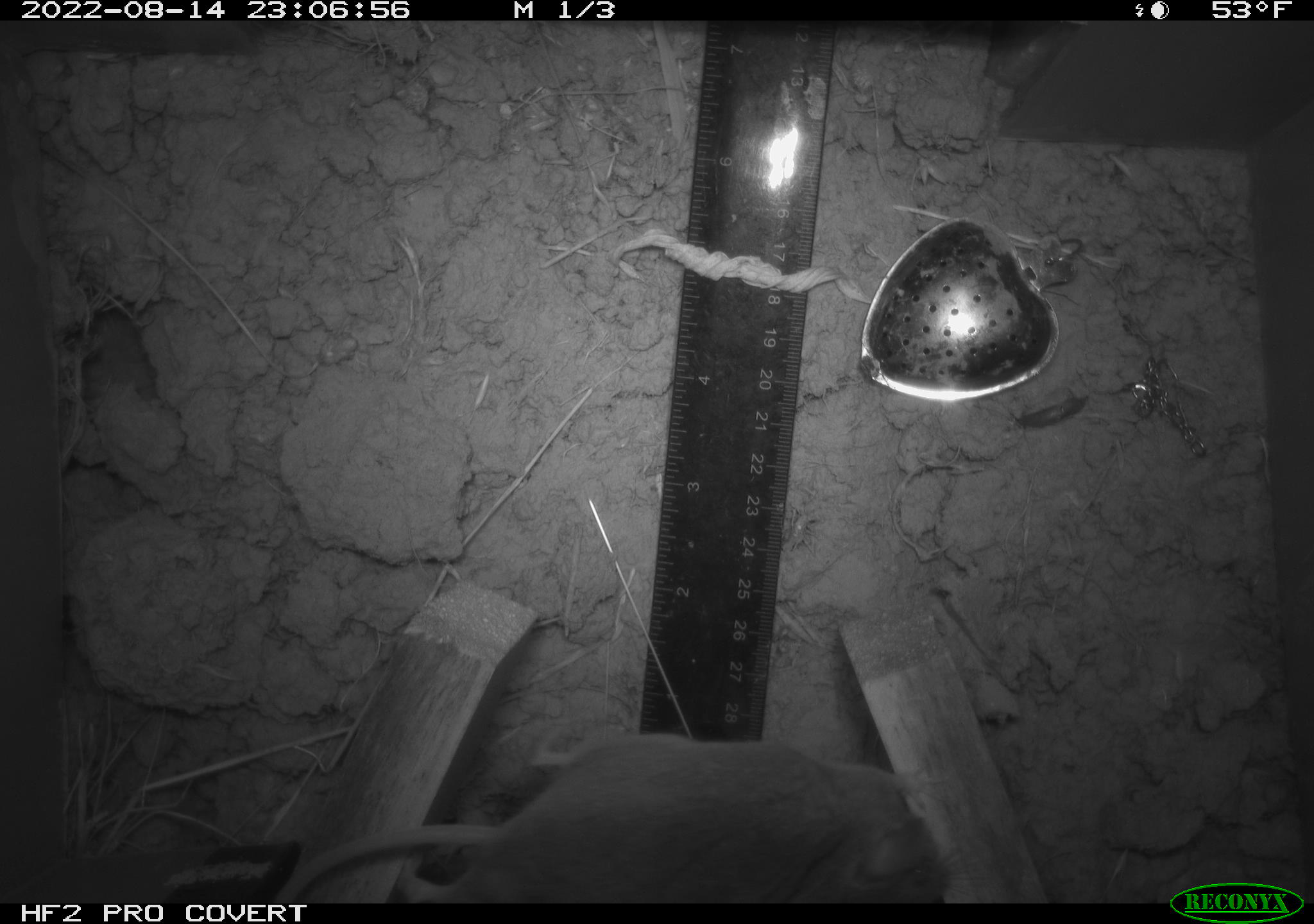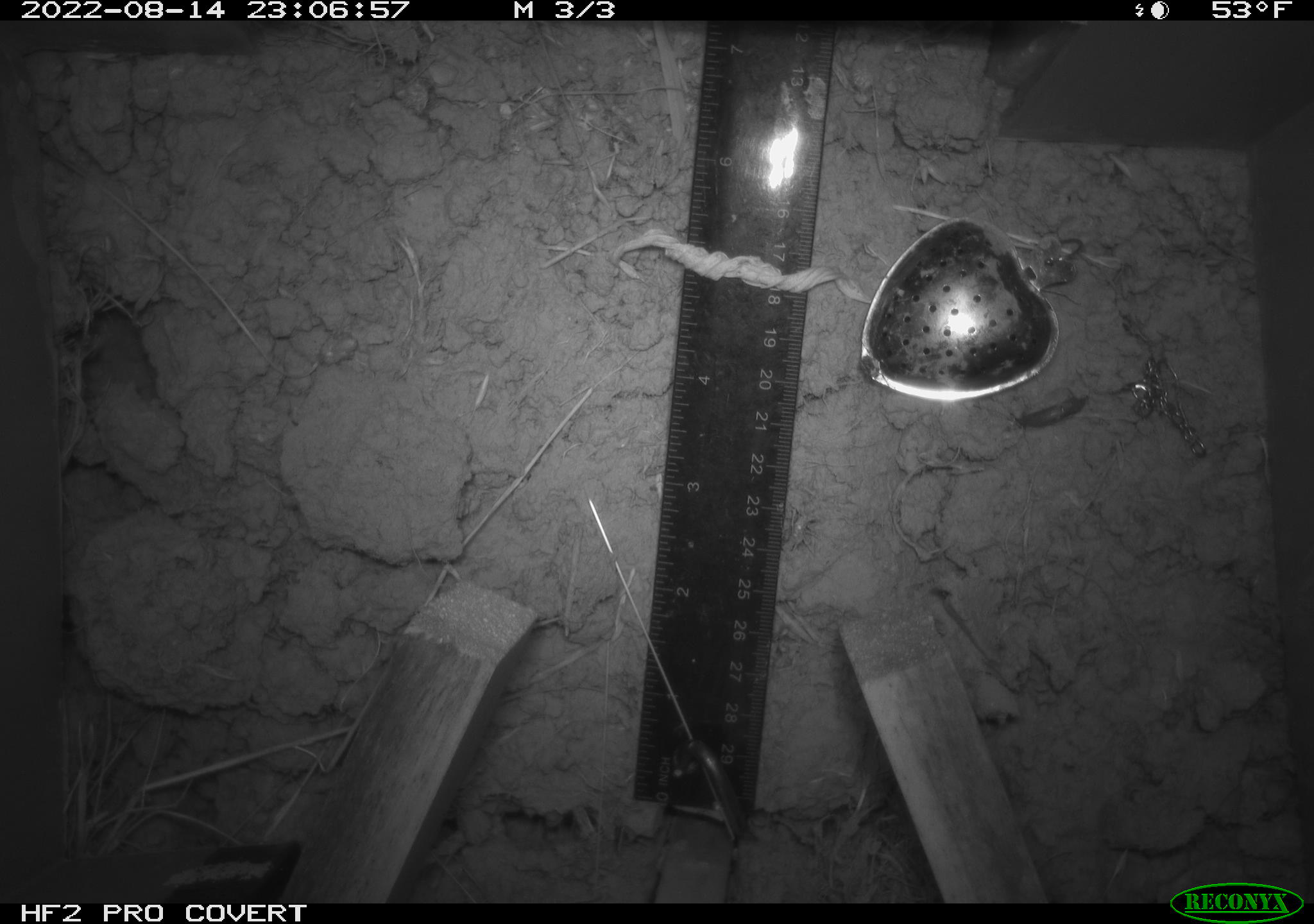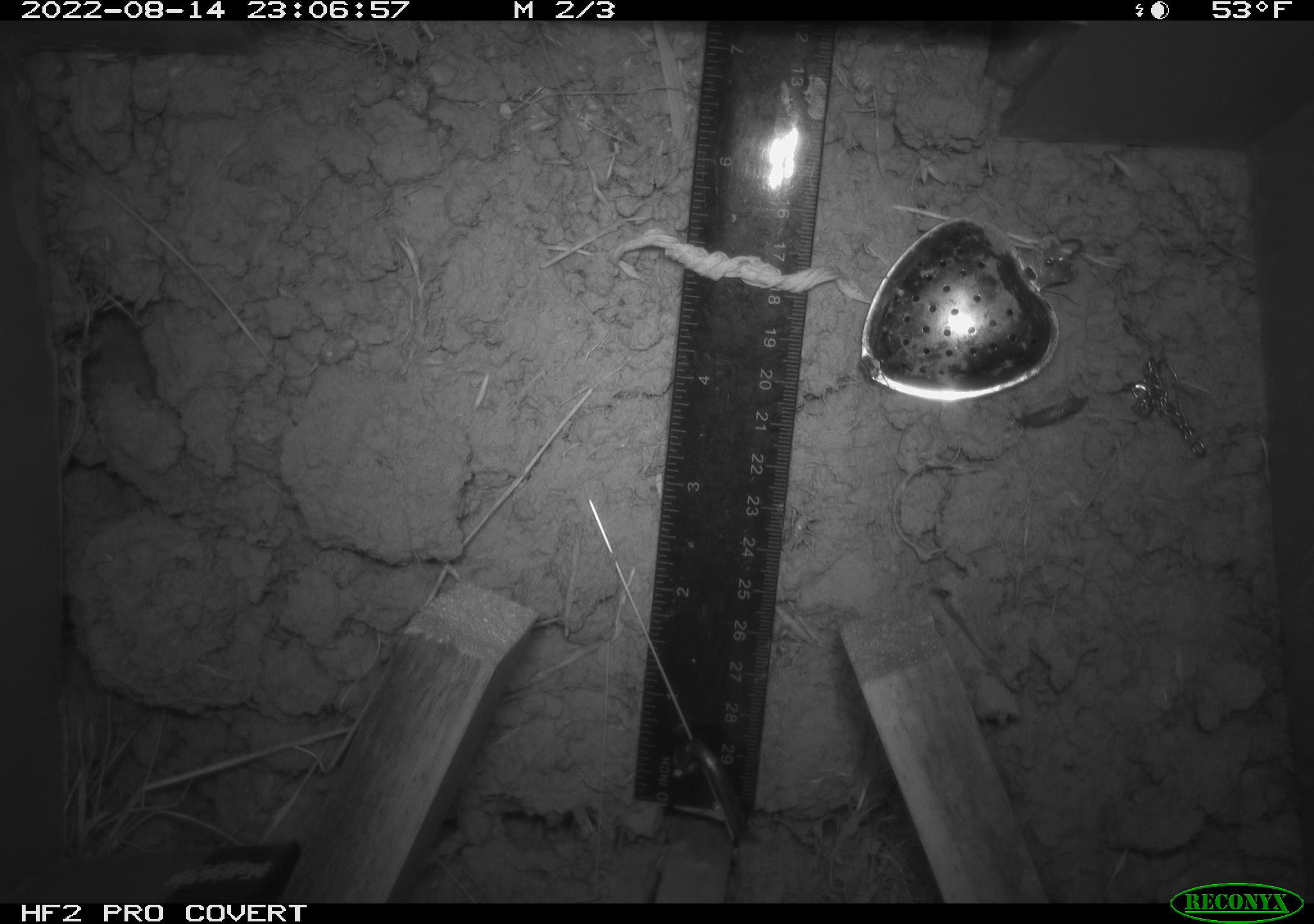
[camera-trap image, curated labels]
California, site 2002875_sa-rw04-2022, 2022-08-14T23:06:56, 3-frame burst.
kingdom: Animalia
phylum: Chordata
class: Mammalia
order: Rodentia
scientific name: Rodentia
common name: mouse species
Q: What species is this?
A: Mouse species (Rodentia).